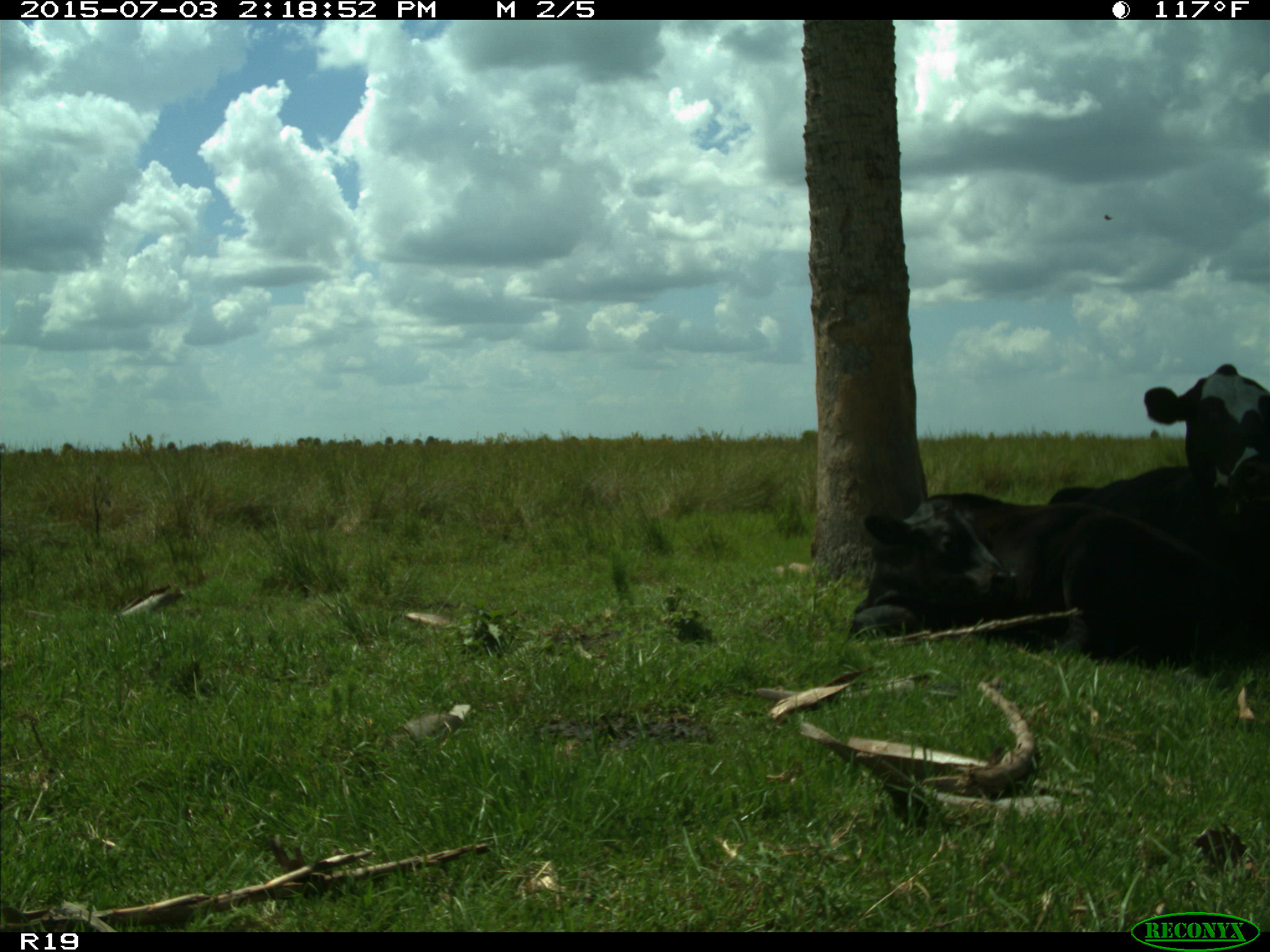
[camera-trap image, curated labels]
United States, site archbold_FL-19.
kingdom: Animalia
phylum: Chordata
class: Mammalia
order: Artiodactyla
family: Bovidae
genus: Bos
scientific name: Bos taurus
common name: domestic cow